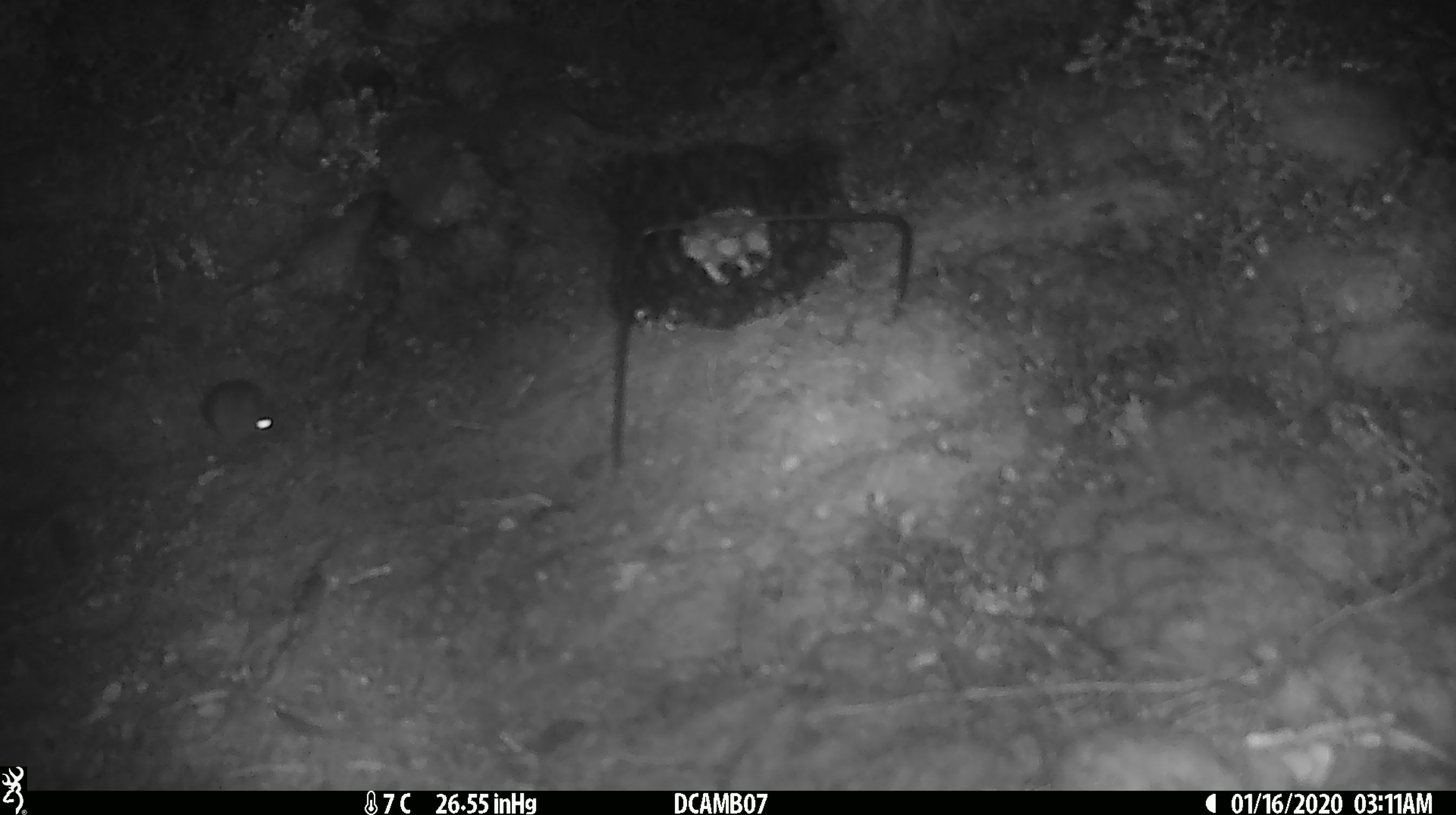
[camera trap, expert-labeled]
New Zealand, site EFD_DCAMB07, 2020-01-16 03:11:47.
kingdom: Animalia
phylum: Chordata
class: Mammalia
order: Rodentia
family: Muridae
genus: Mus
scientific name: Mus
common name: mouse